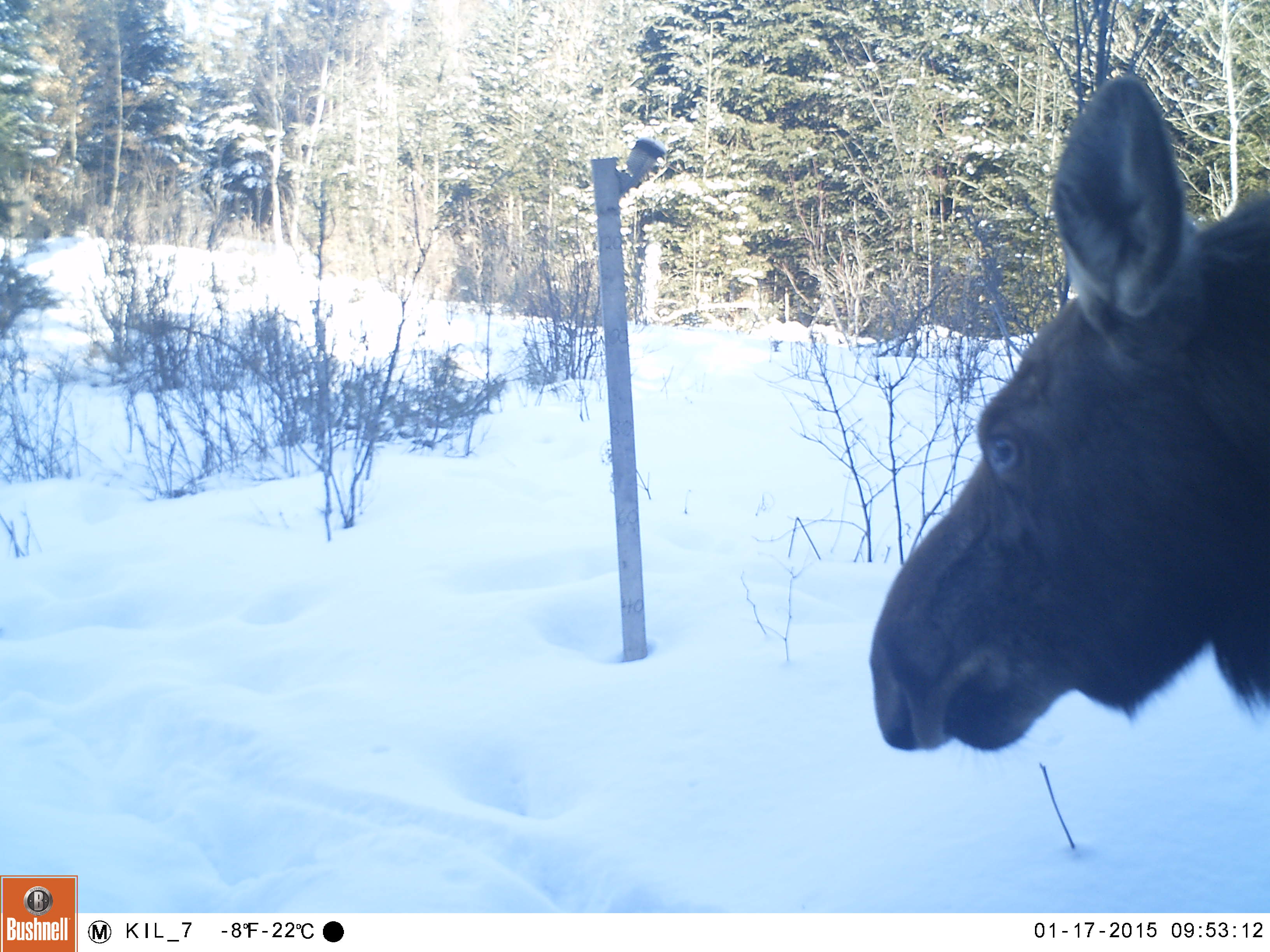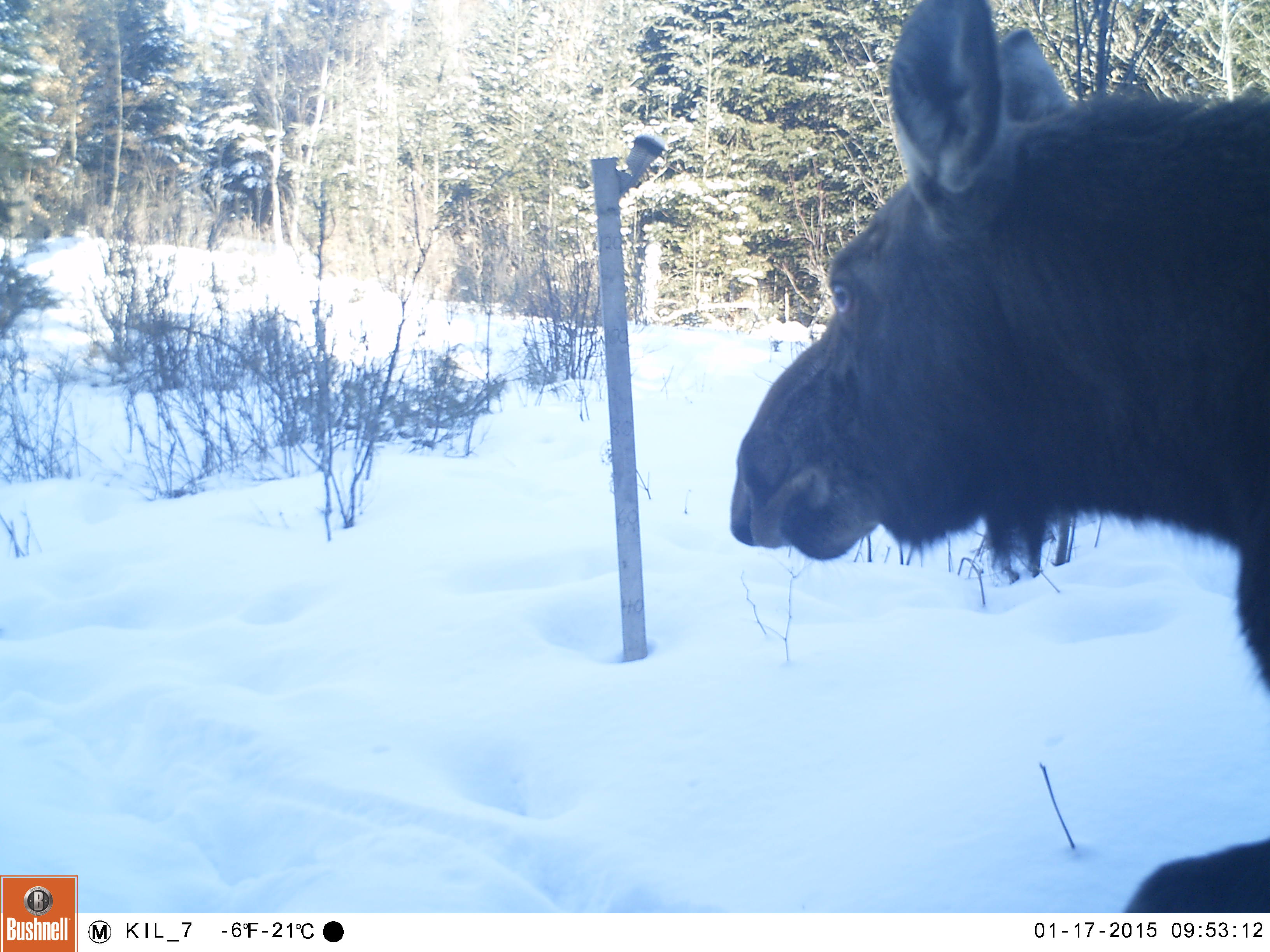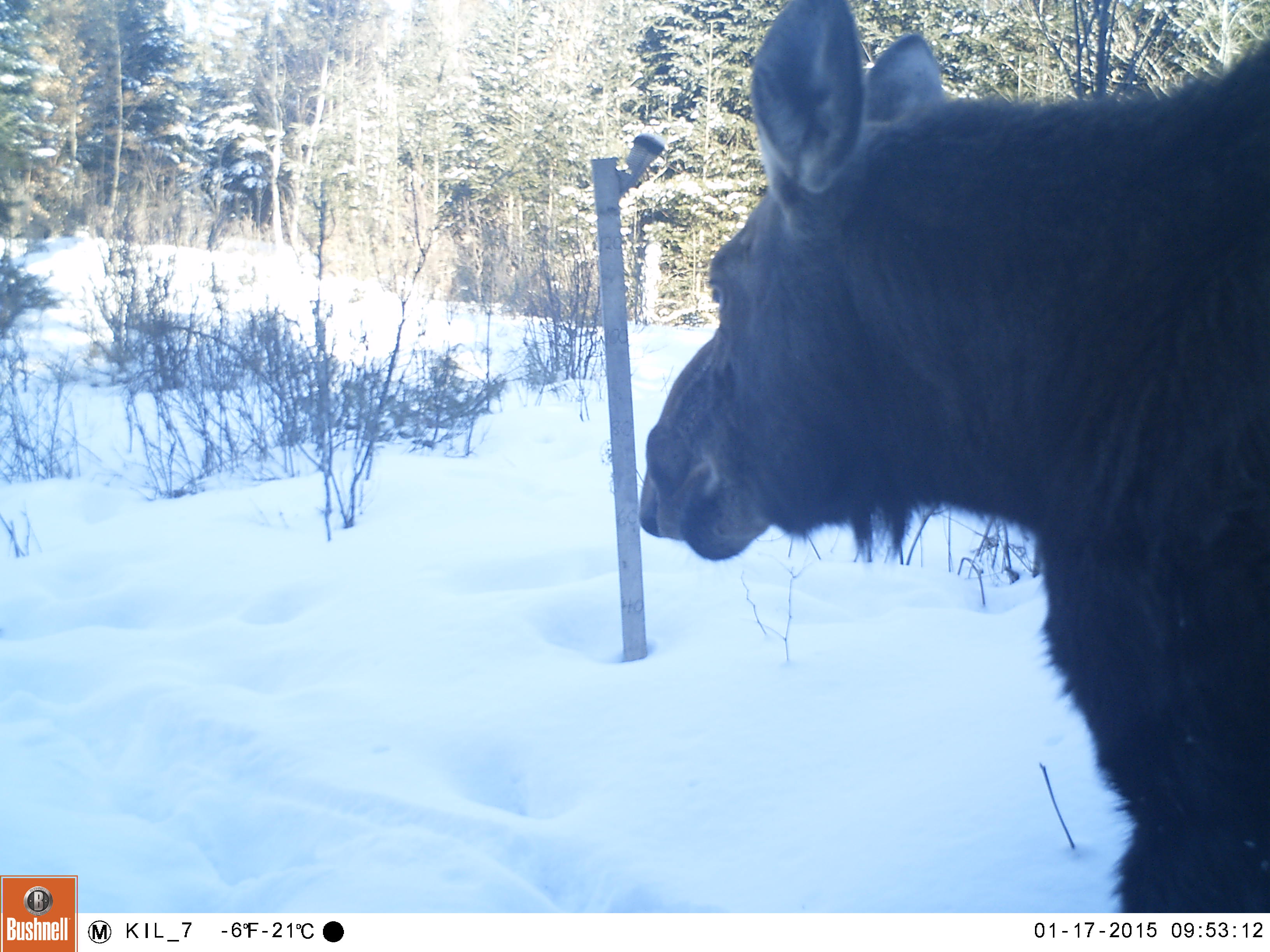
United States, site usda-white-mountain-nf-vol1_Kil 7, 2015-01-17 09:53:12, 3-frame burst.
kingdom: Animalia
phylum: Chordata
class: Mammalia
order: Artiodactyla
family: Cervidae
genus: Alces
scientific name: Alces alces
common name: moose